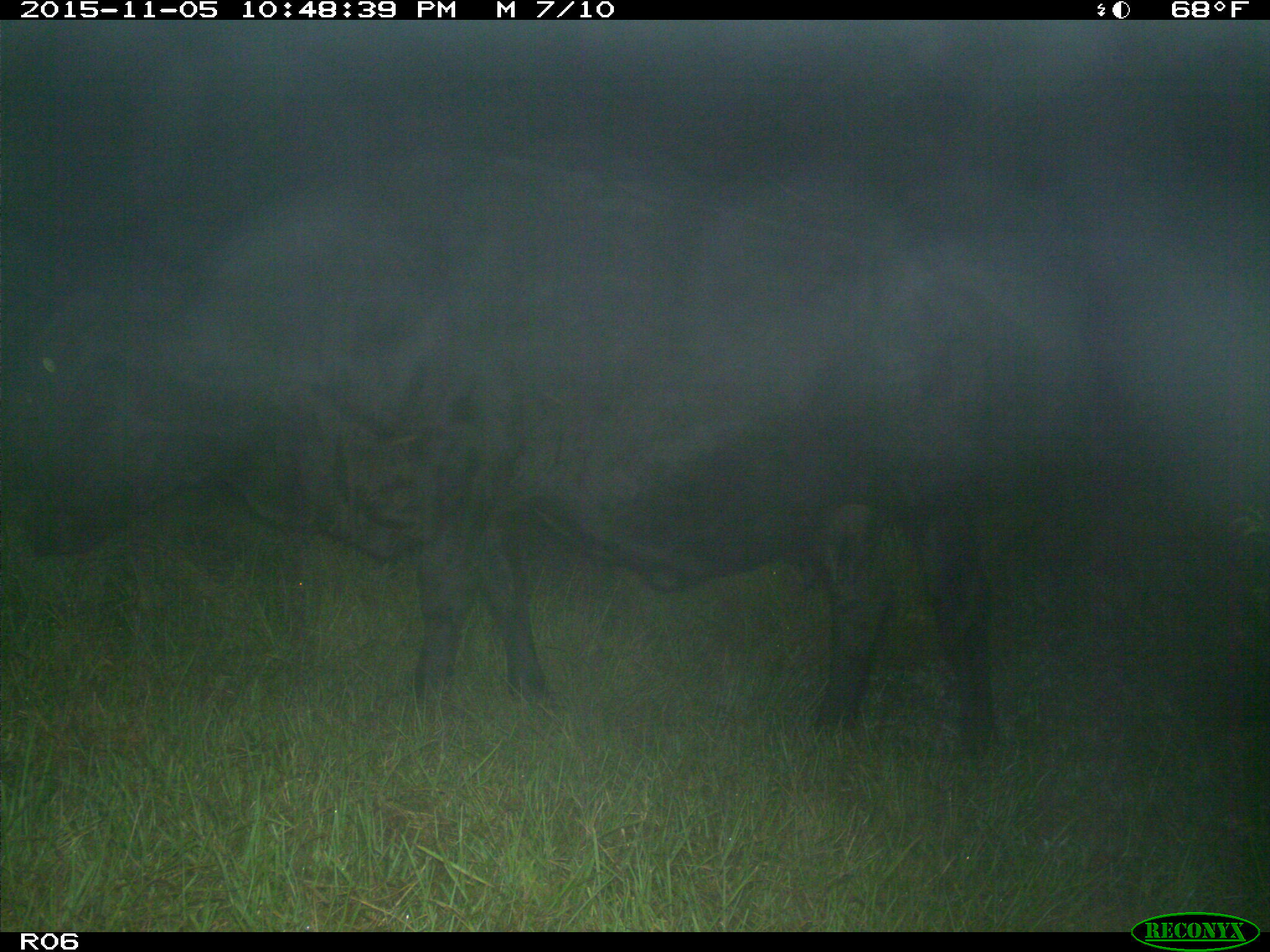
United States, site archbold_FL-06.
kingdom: Animalia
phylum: Chordata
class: Mammalia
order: Artiodactyla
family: Bovidae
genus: Bos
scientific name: Bos taurus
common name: domestic cow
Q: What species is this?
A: Bos taurus (domestic cow).